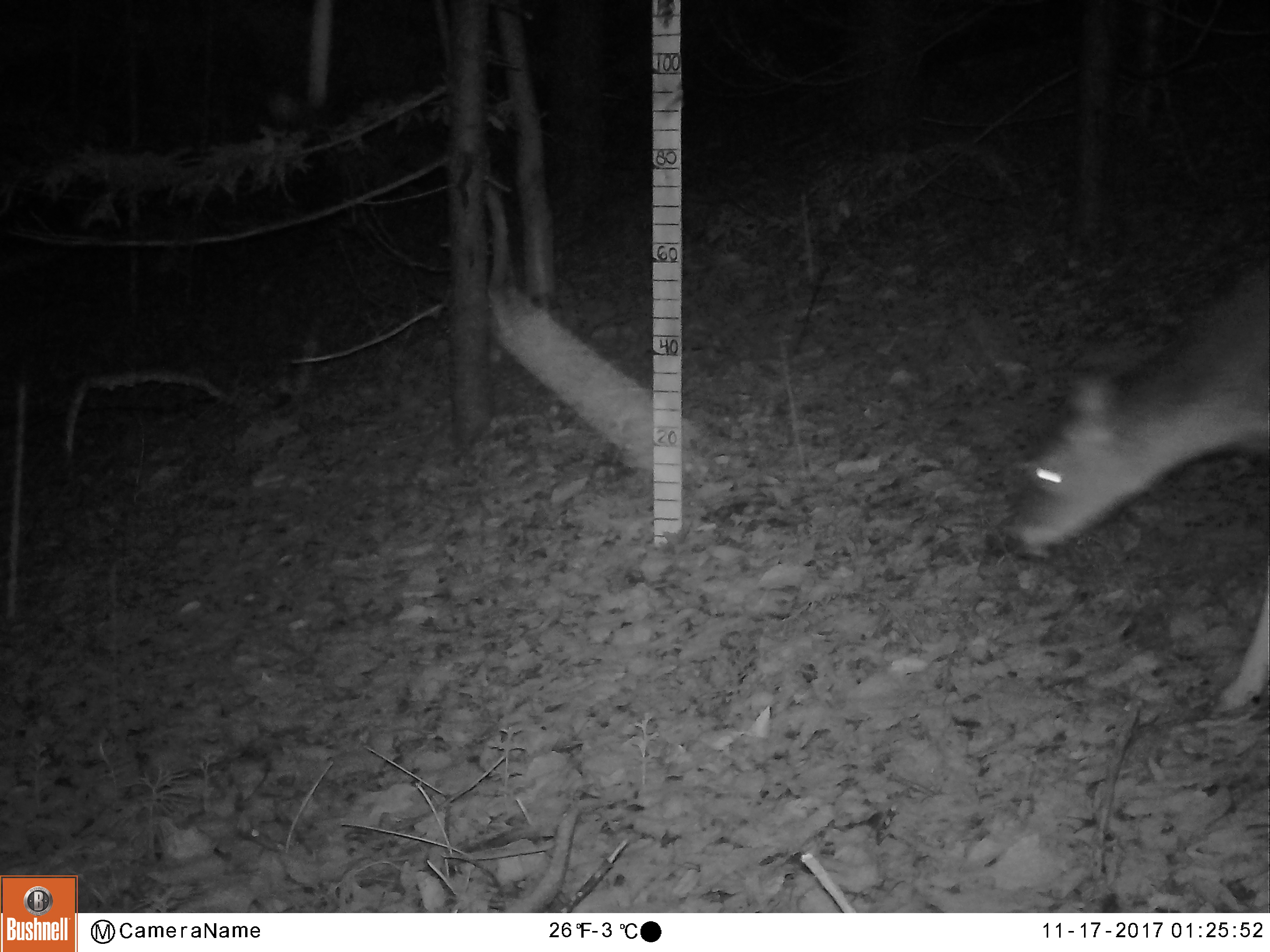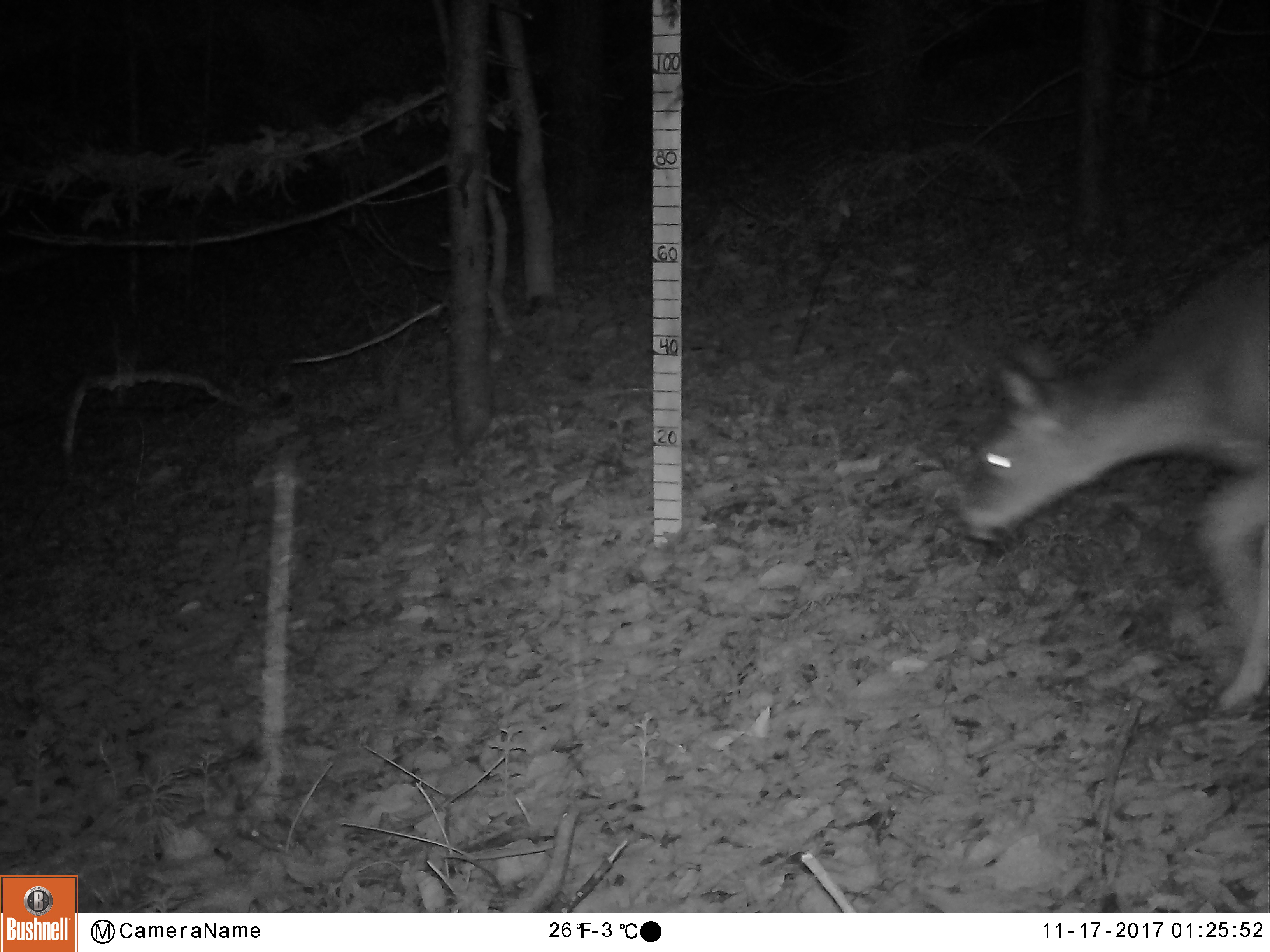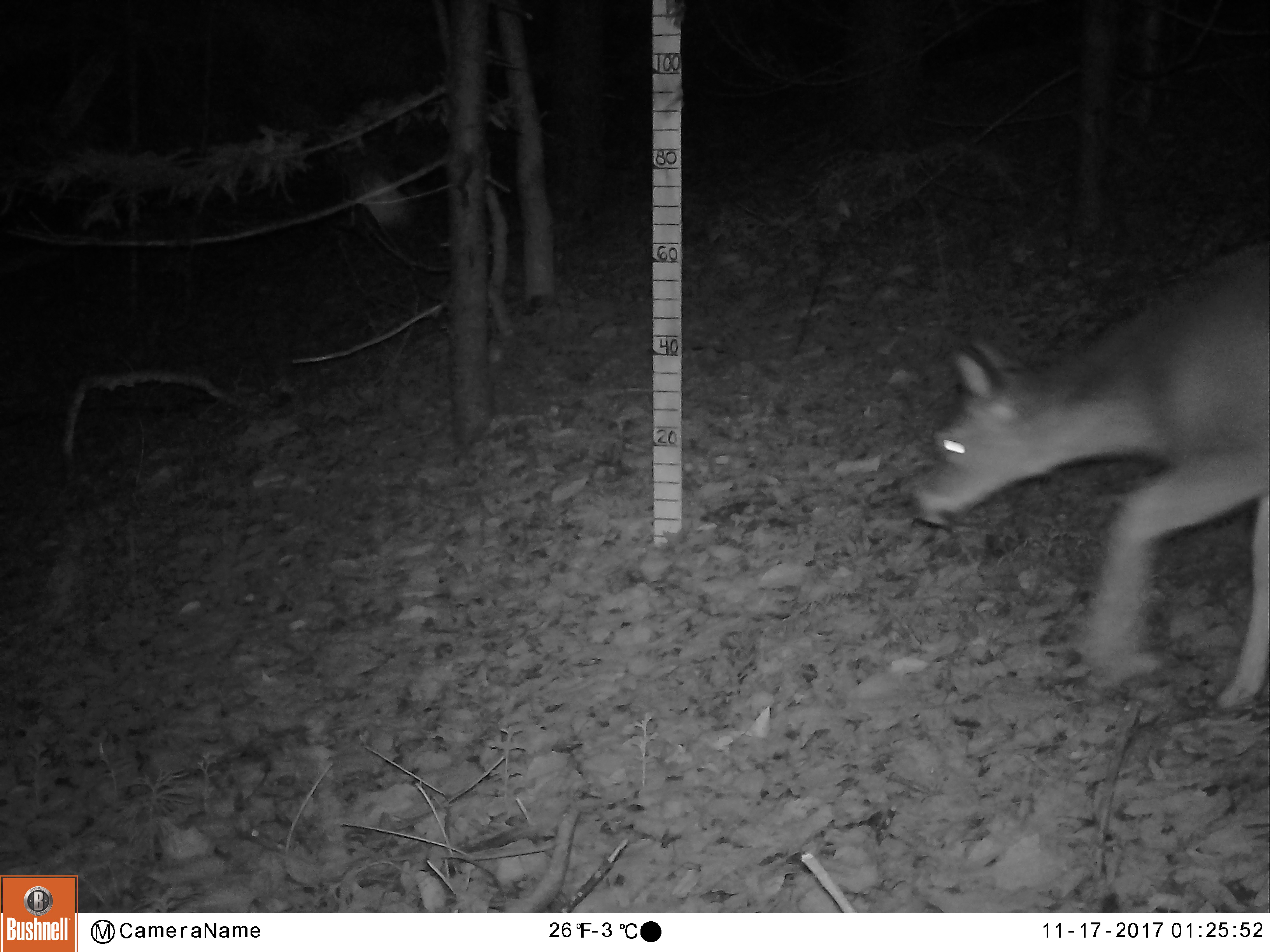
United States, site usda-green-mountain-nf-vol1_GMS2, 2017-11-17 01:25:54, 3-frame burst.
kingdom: Animalia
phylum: Chordata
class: Mammalia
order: Artiodactyla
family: Cervidae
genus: Odocoileus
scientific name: Odocoileus virginianus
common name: white-tailed deer